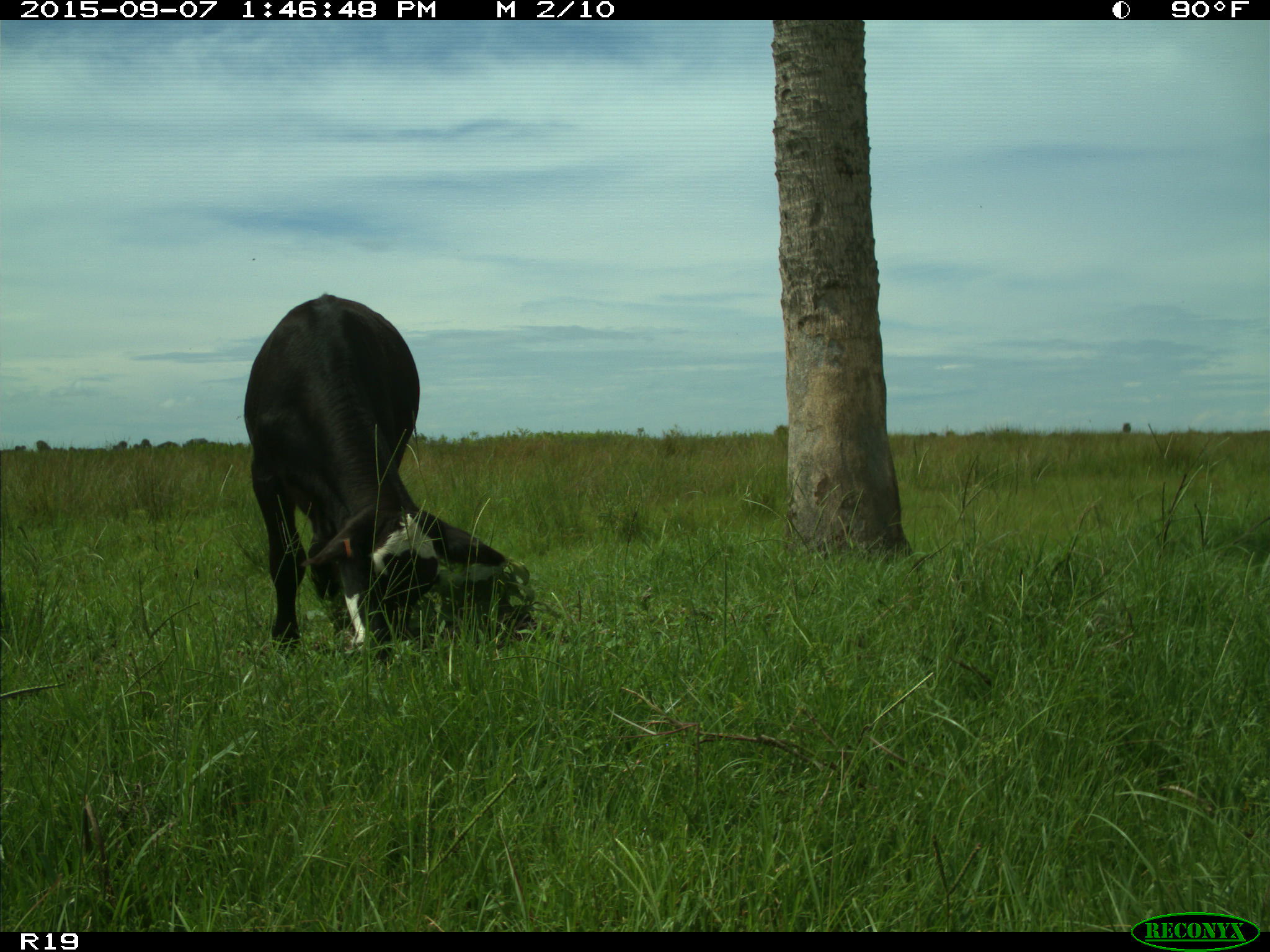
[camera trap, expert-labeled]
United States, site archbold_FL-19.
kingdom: Animalia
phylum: Chordata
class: Mammalia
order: Artiodactyla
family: Bovidae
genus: Bos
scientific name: Bos taurus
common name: domestic cow